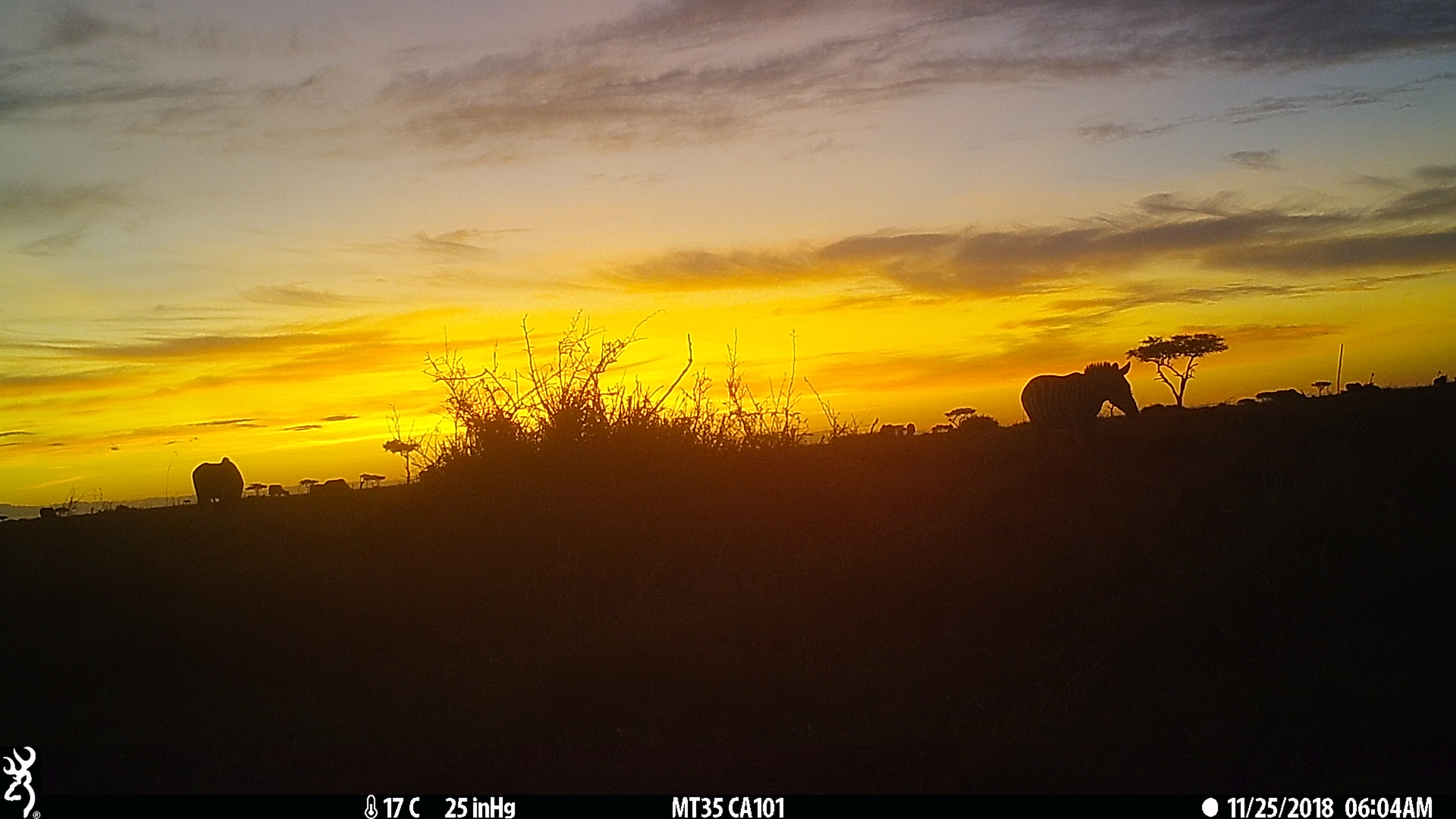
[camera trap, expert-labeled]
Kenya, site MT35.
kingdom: Animalia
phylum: Chordata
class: Mammalia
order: Perissodactyla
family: Equidae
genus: Equus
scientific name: Equus quagga burchellii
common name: burchell's zebra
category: zebra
Zebra (burchell's zebra) (Equus quagga burchellii).